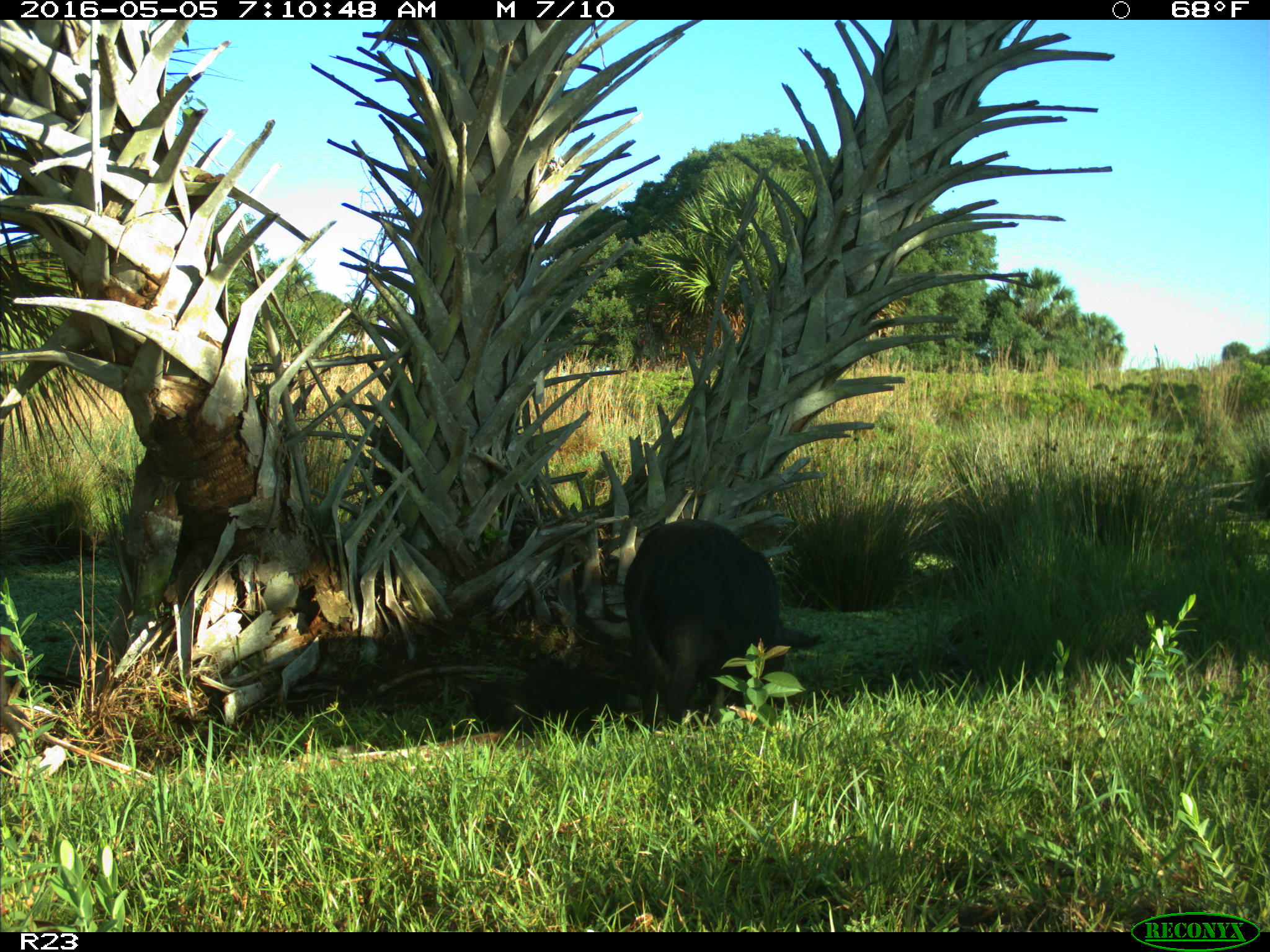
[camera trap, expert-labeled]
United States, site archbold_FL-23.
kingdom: Animalia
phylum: Chordata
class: Mammalia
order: Artiodactyla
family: Suidae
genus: Sus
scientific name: Sus scrofa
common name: wild boar